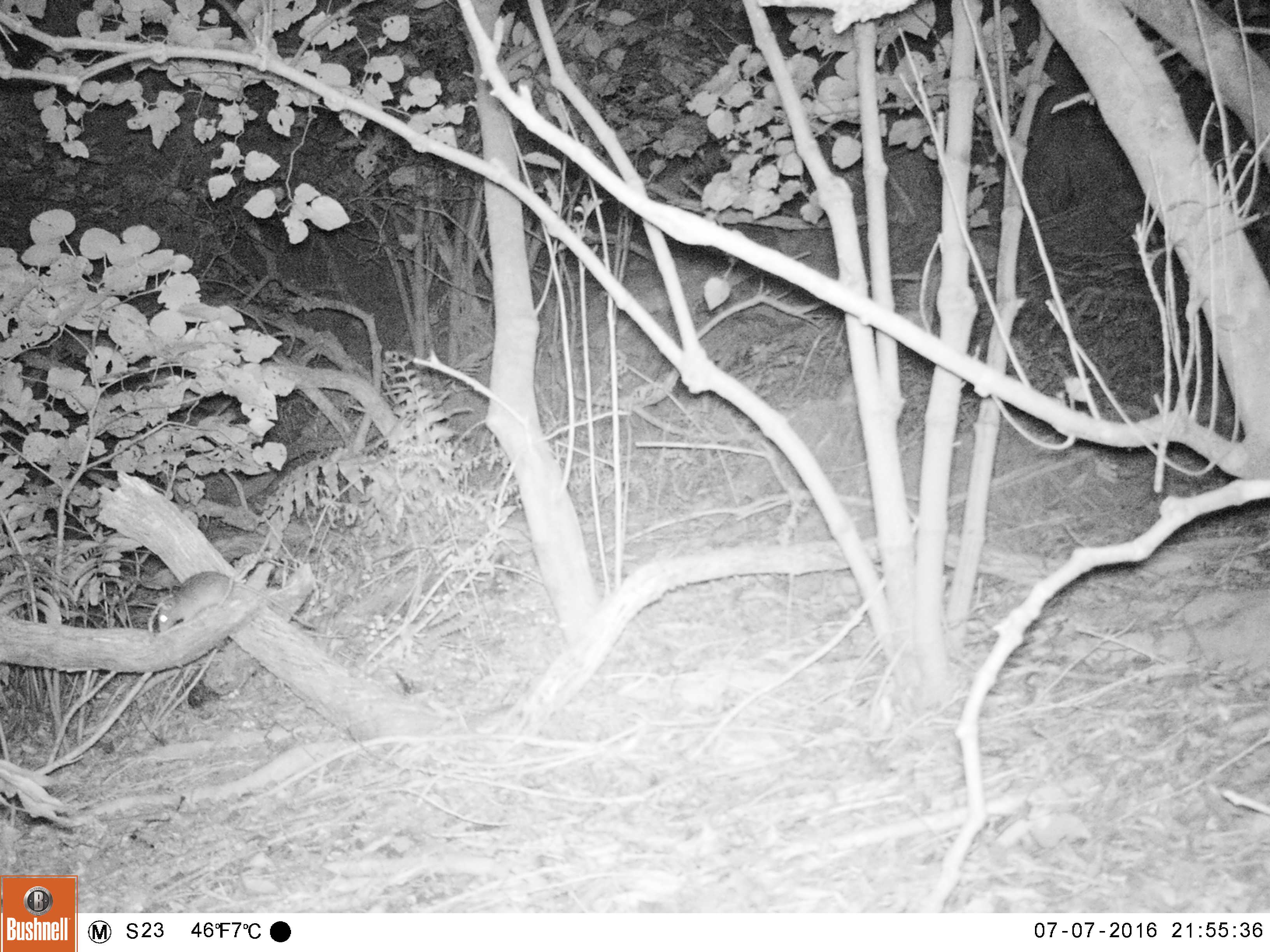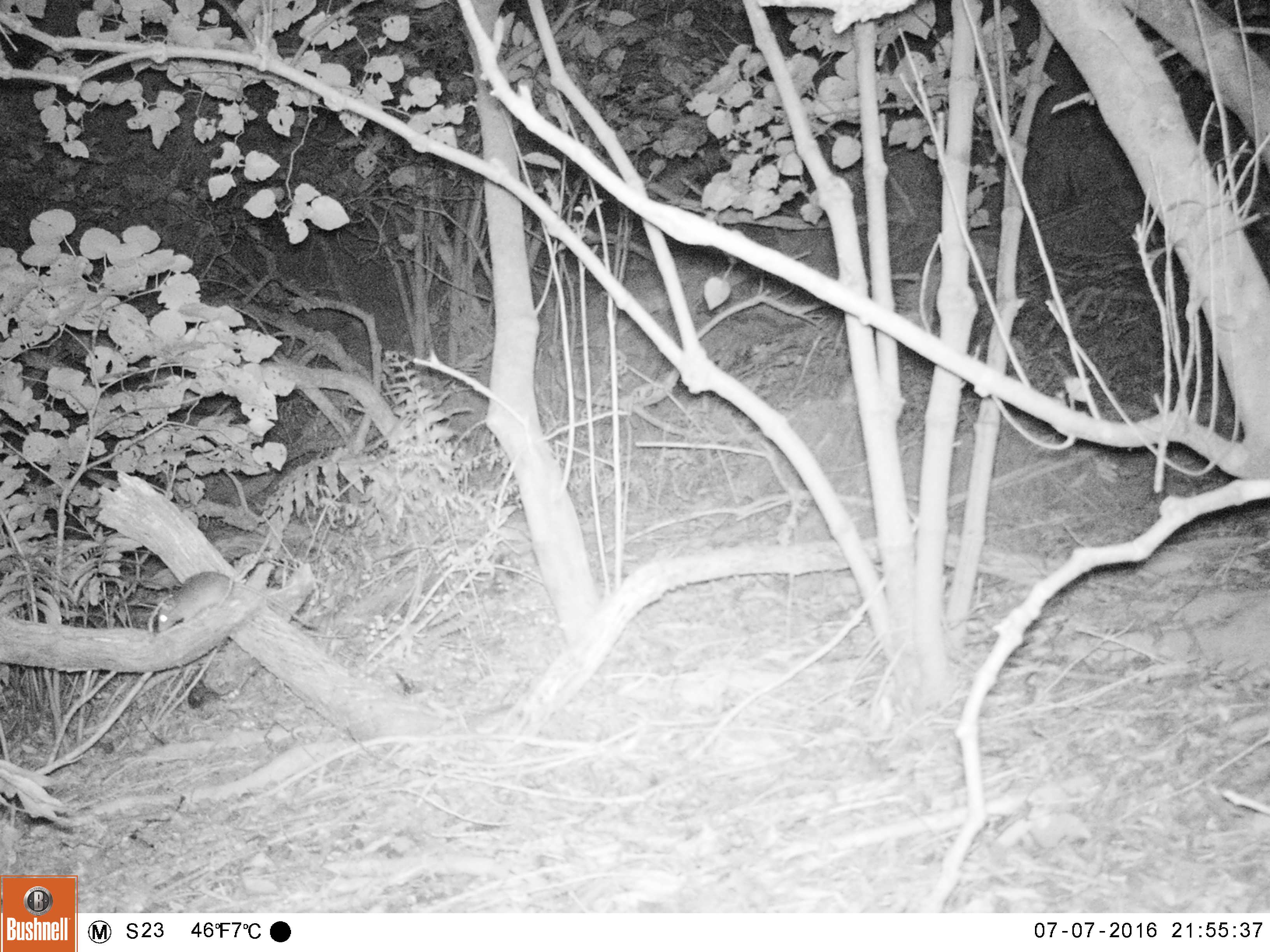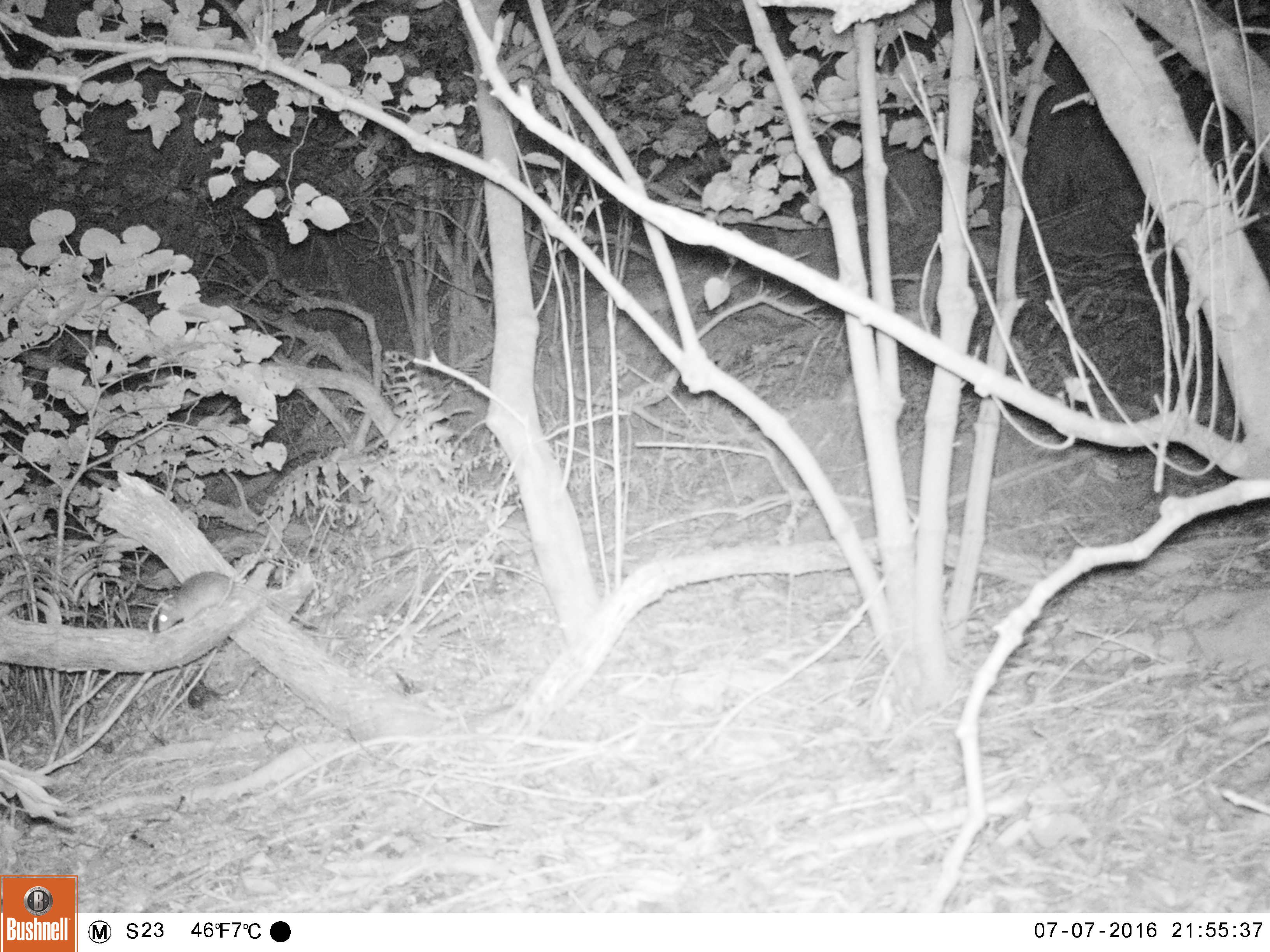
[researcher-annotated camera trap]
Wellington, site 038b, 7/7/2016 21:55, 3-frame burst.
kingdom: Animalia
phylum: Chordata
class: Mammalia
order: Rodentia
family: Muridae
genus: Rattus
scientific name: Rattus rattus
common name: ship rat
Ship rat (Rattus rattus).